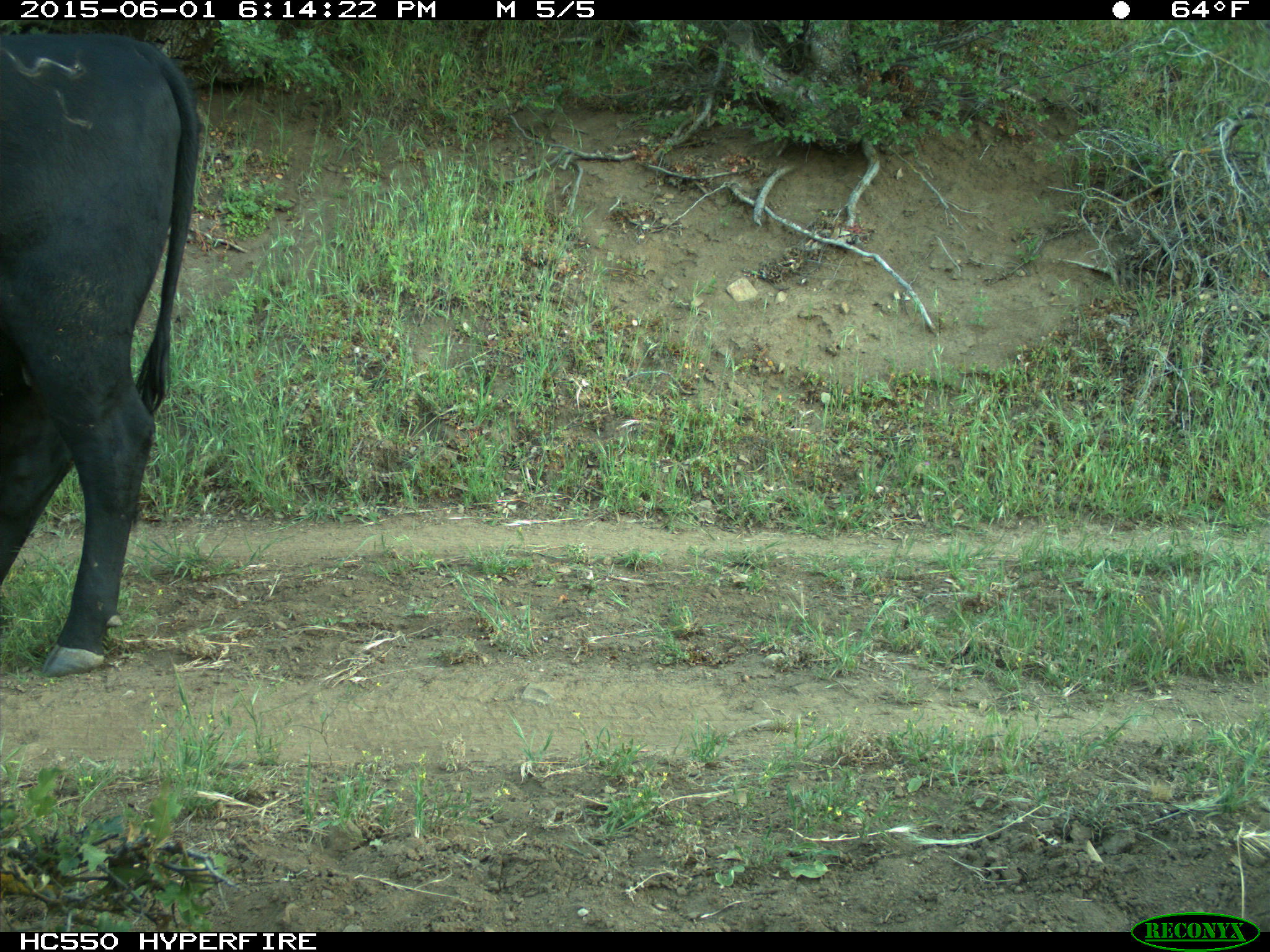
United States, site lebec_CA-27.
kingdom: Animalia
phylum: Chordata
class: Mammalia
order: Artiodactyla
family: Bovidae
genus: Bos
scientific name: Bos taurus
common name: domestic cow